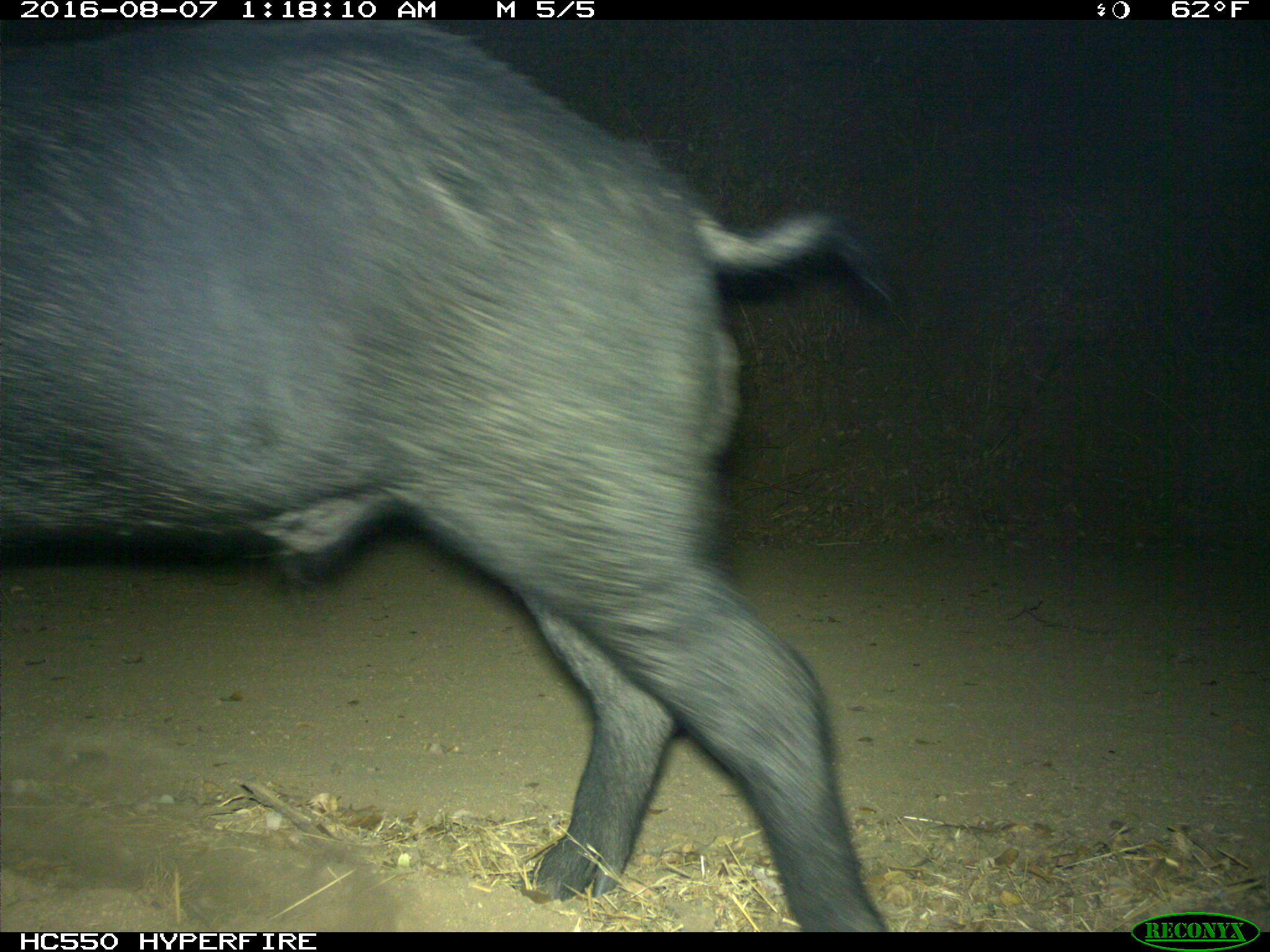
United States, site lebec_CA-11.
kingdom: Animalia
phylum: Chordata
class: Mammalia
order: Artiodactyla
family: Suidae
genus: Sus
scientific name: Sus scrofa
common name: wild boar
Sus scrofa (wild boar).